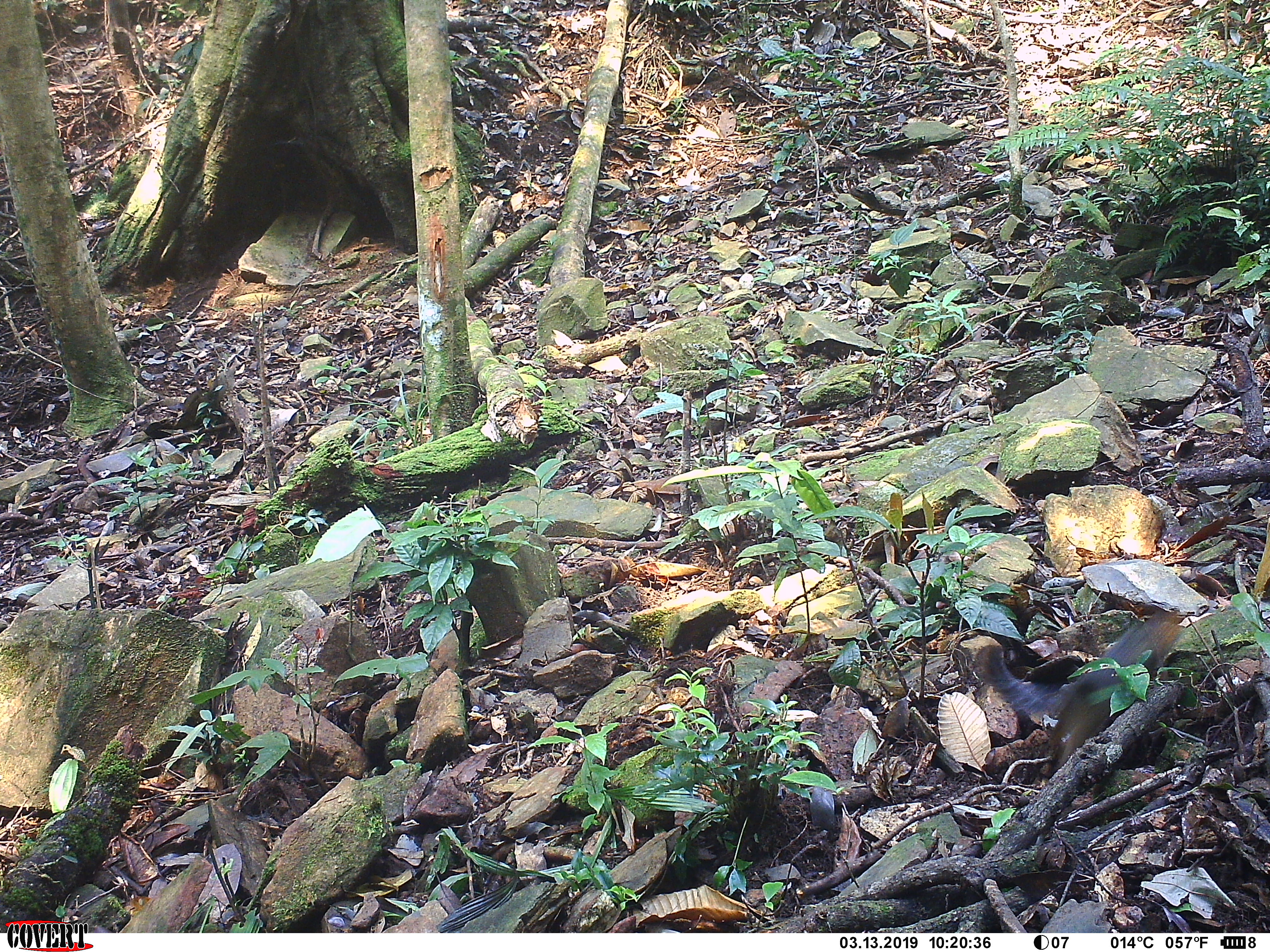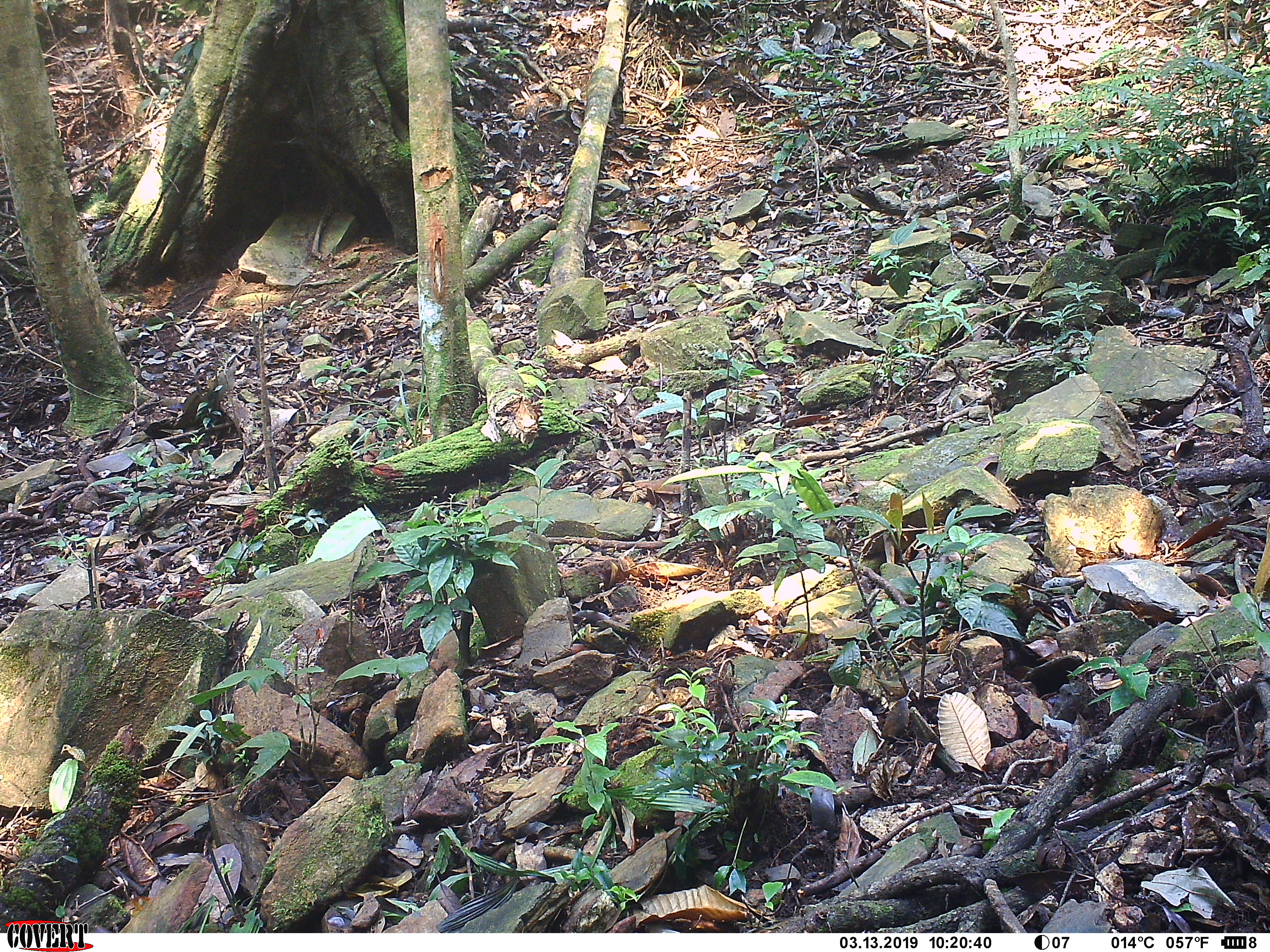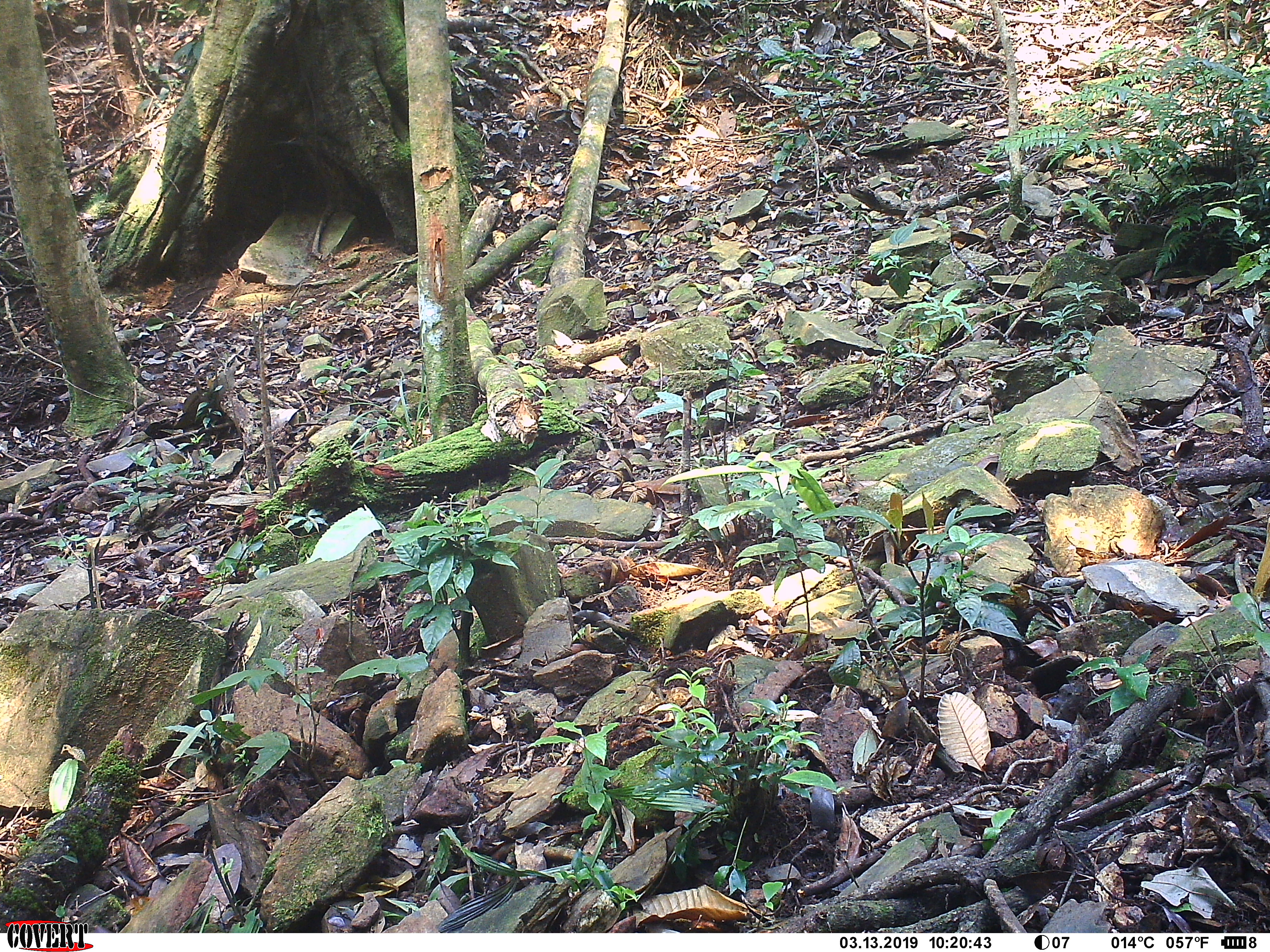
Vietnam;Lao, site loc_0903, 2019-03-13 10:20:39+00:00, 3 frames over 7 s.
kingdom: Animalia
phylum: Chordata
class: Mammalia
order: Rodentia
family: Sciuridae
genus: Dremomys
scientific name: Dremomys rufigenis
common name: red-cheeked squirrel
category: red cheeked squirrel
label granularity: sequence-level